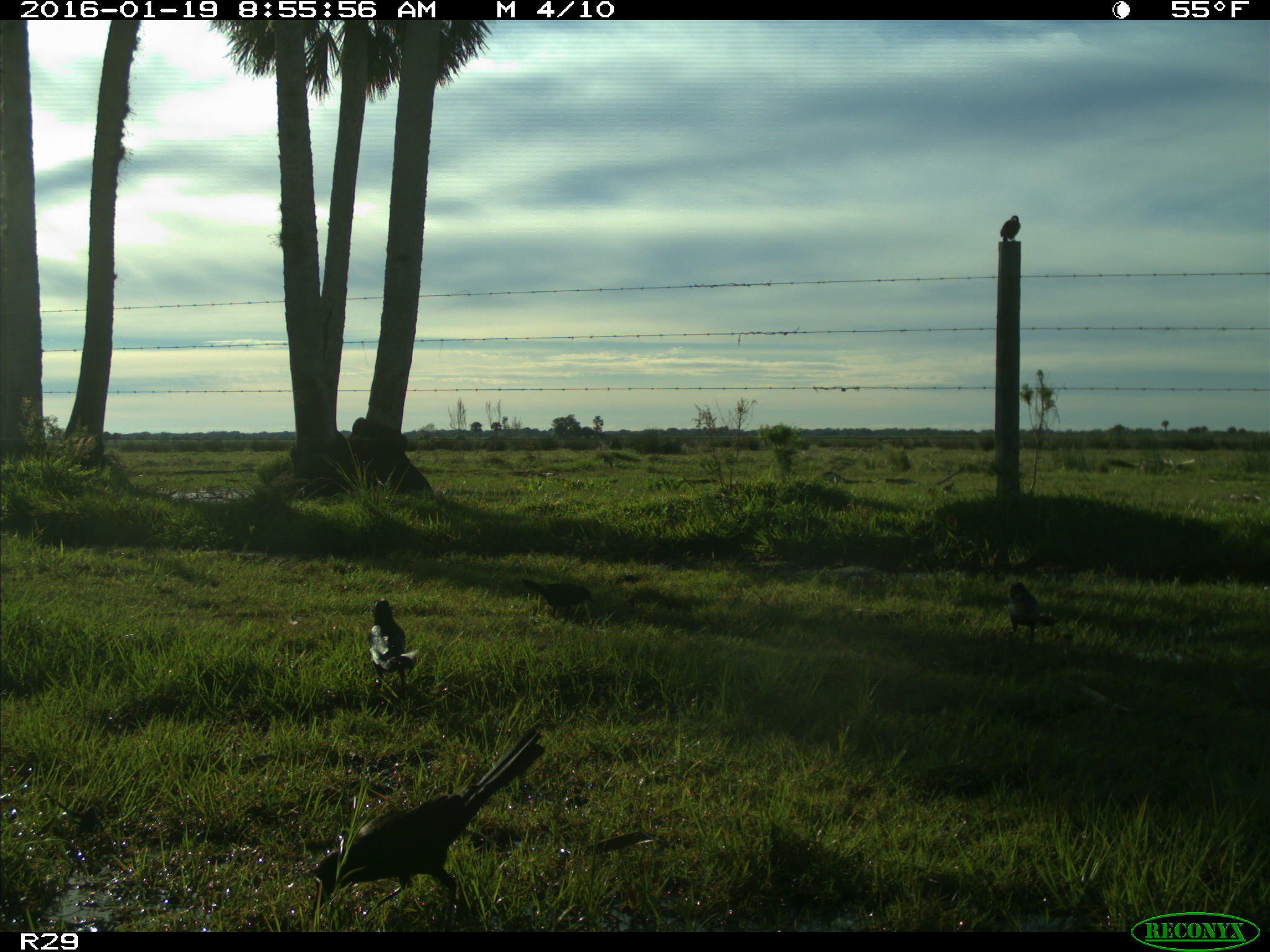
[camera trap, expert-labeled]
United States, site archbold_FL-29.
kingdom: Animalia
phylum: Chordata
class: Aves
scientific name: Aves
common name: birds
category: unidentified bird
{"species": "unidentified bird (birds) (Aves)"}